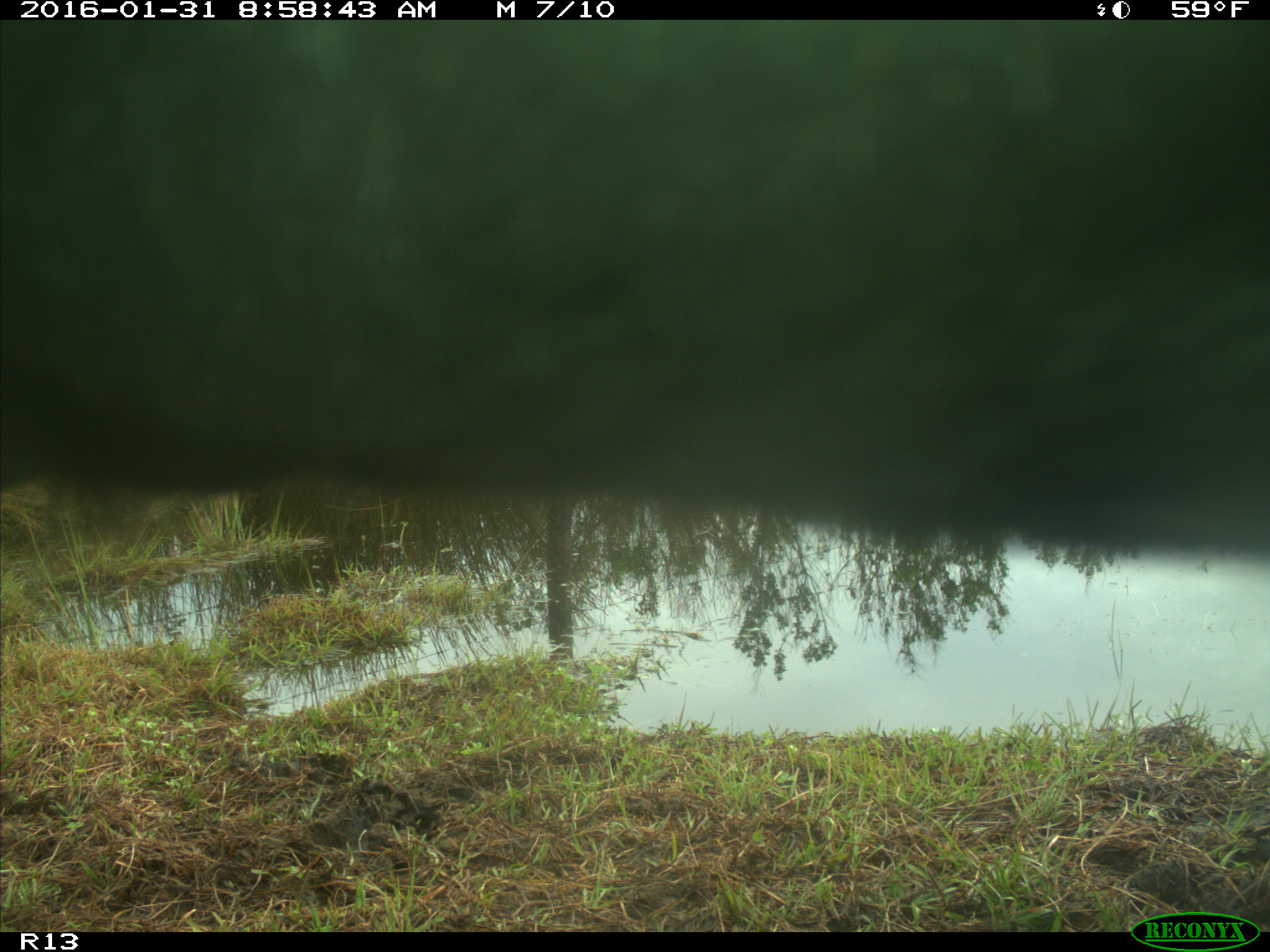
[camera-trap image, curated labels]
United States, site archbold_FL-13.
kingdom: Animalia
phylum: Chordata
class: Mammalia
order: Artiodactyla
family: Bovidae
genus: Bos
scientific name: Bos taurus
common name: domestic cow